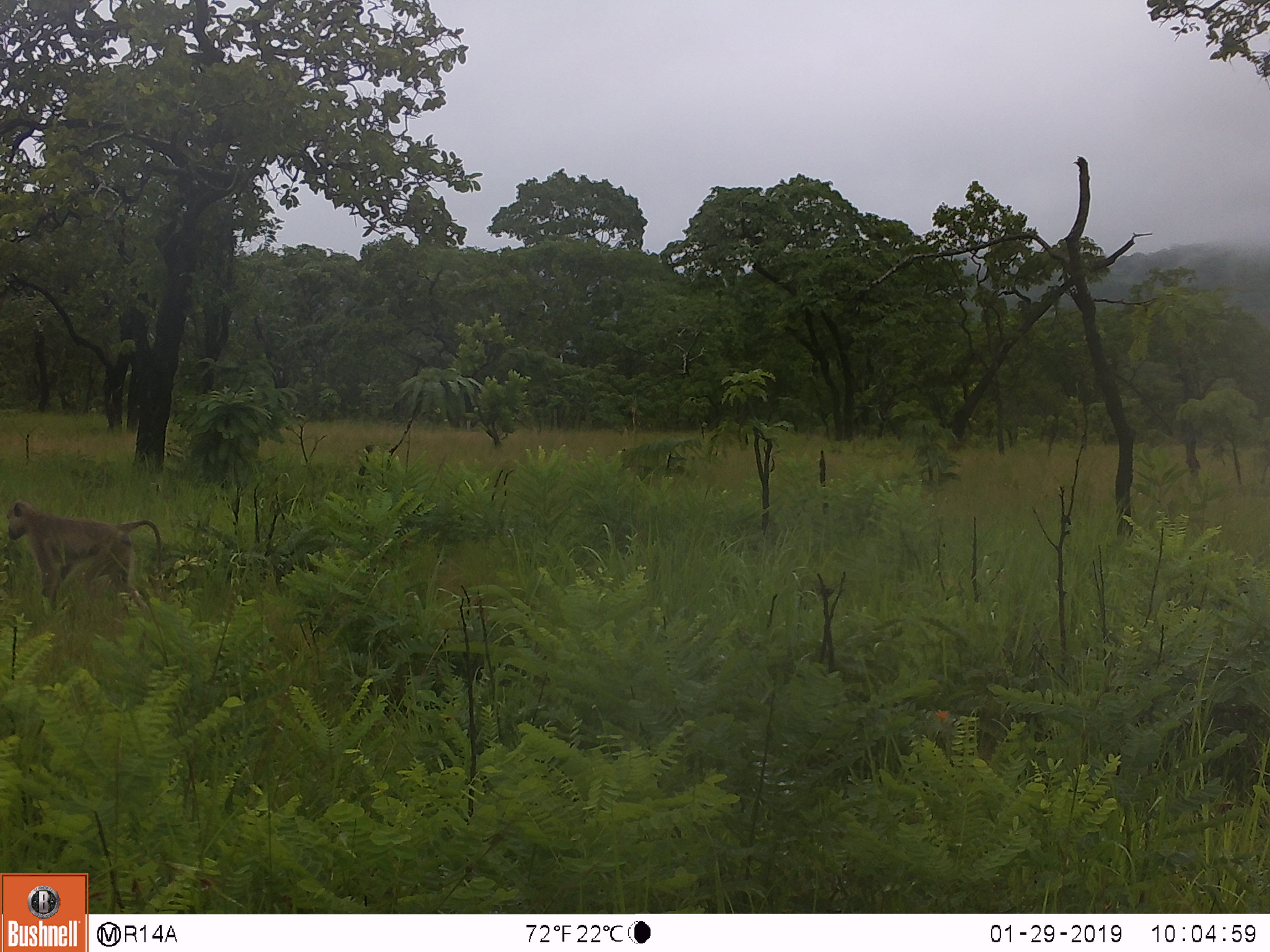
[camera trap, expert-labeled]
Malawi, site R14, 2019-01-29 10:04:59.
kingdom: Animalia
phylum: Chordata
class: Mammalia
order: Primates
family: Cercopithecidae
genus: Papio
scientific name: Papio cynocephalus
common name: yellow baboon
Yellow baboon (Papio cynocephalus), count 1.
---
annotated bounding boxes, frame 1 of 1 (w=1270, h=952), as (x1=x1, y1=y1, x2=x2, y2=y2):
yellow baboon: (x1=3, y1=495, x2=170, y2=623)